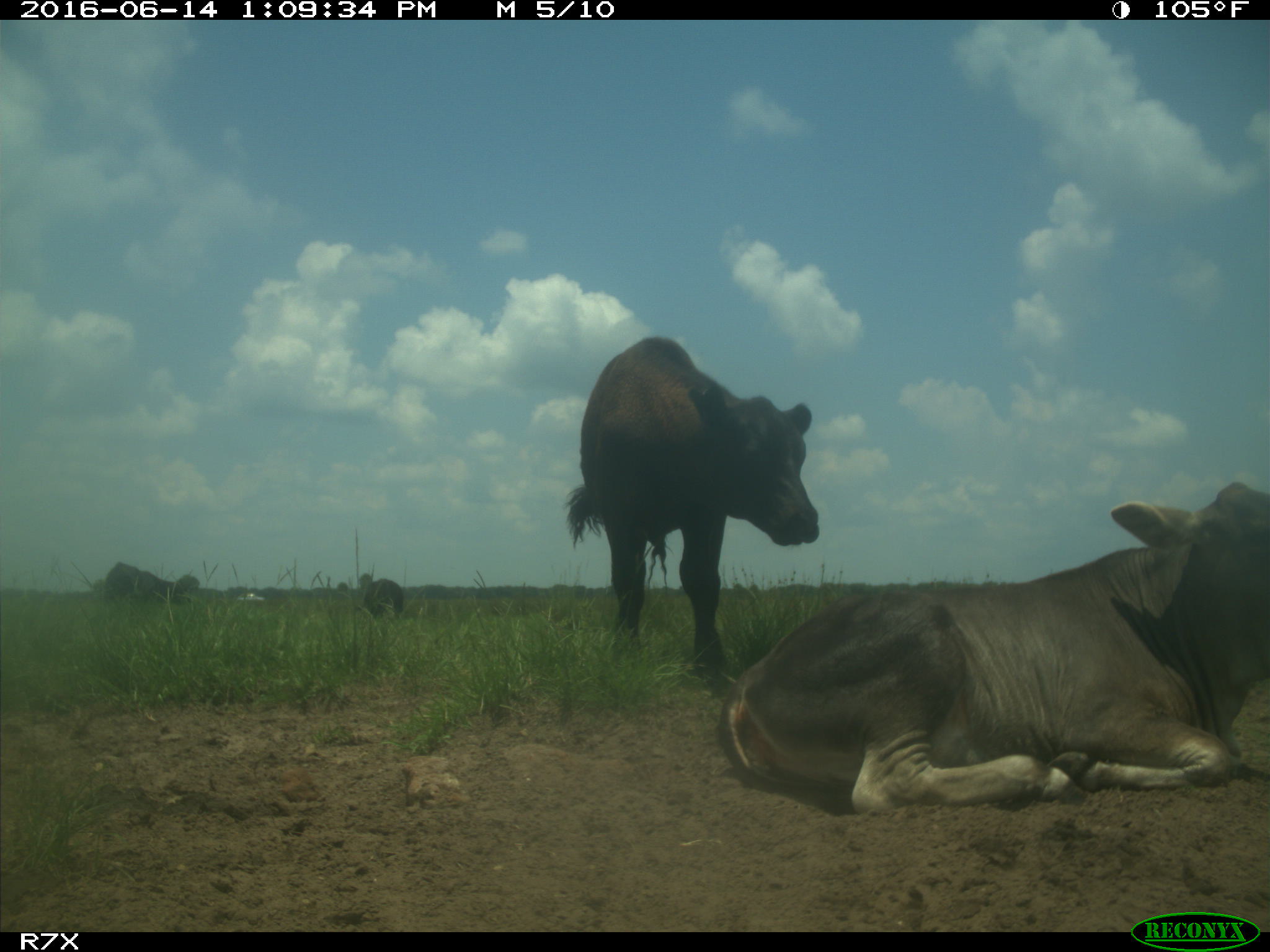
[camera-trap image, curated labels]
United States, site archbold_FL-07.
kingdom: Animalia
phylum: Chordata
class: Mammalia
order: Artiodactyla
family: Bovidae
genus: Bos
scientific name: Bos taurus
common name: domestic cow